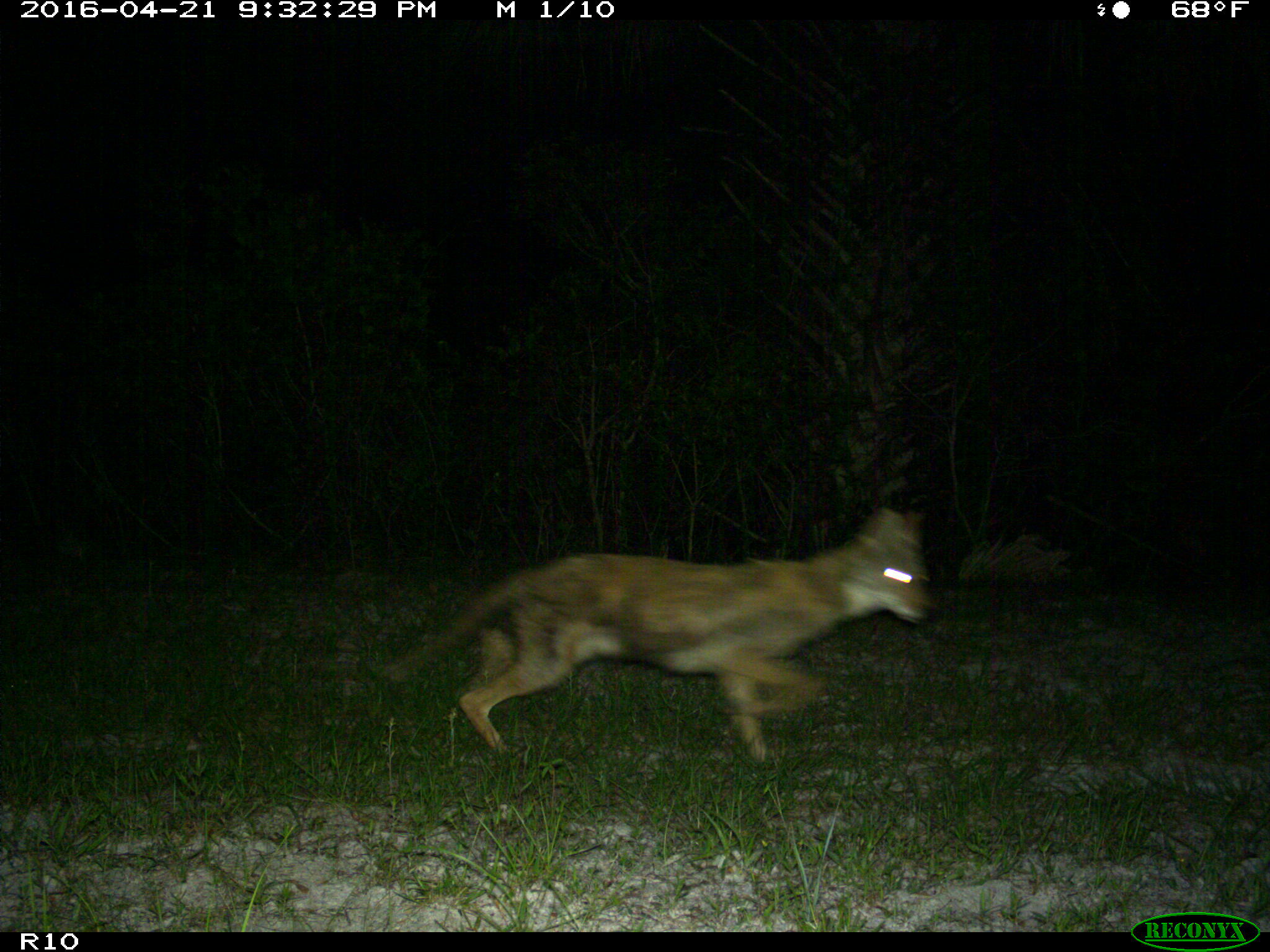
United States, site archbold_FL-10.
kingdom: Animalia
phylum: Chordata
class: Mammalia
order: Carnivora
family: Canidae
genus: Canis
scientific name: Canis latrans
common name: coyote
Canis latrans (coyote).